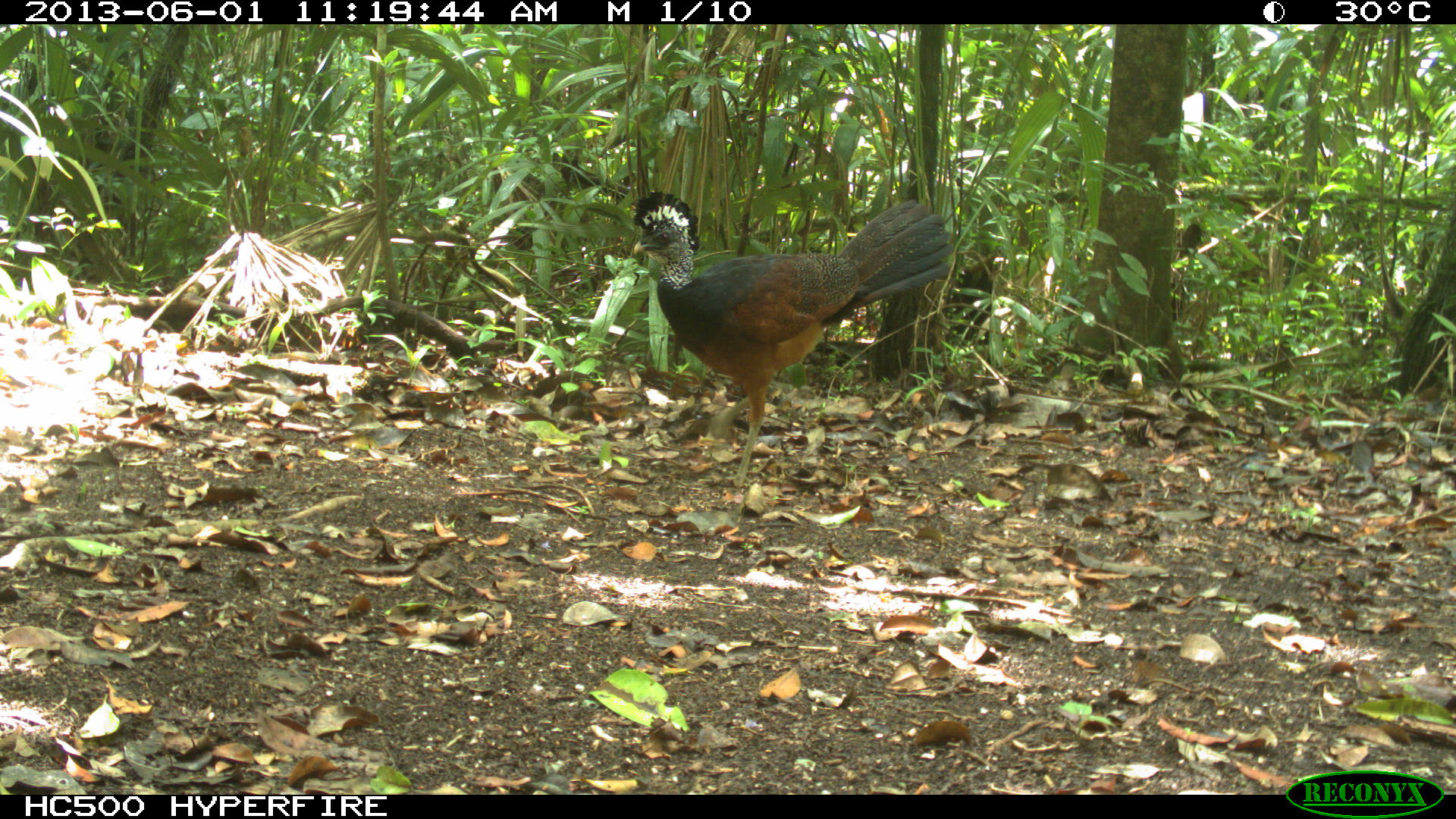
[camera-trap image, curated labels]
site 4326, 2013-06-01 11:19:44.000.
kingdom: Animalia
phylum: Chordata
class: Aves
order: Galliformes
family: Cracidae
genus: Crax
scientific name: Crax rubra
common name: great curassow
Crax rubra (great curassow), count 1, sex female.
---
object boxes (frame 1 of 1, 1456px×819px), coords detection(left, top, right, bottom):
crax rubra: detection(632, 192, 953, 489)